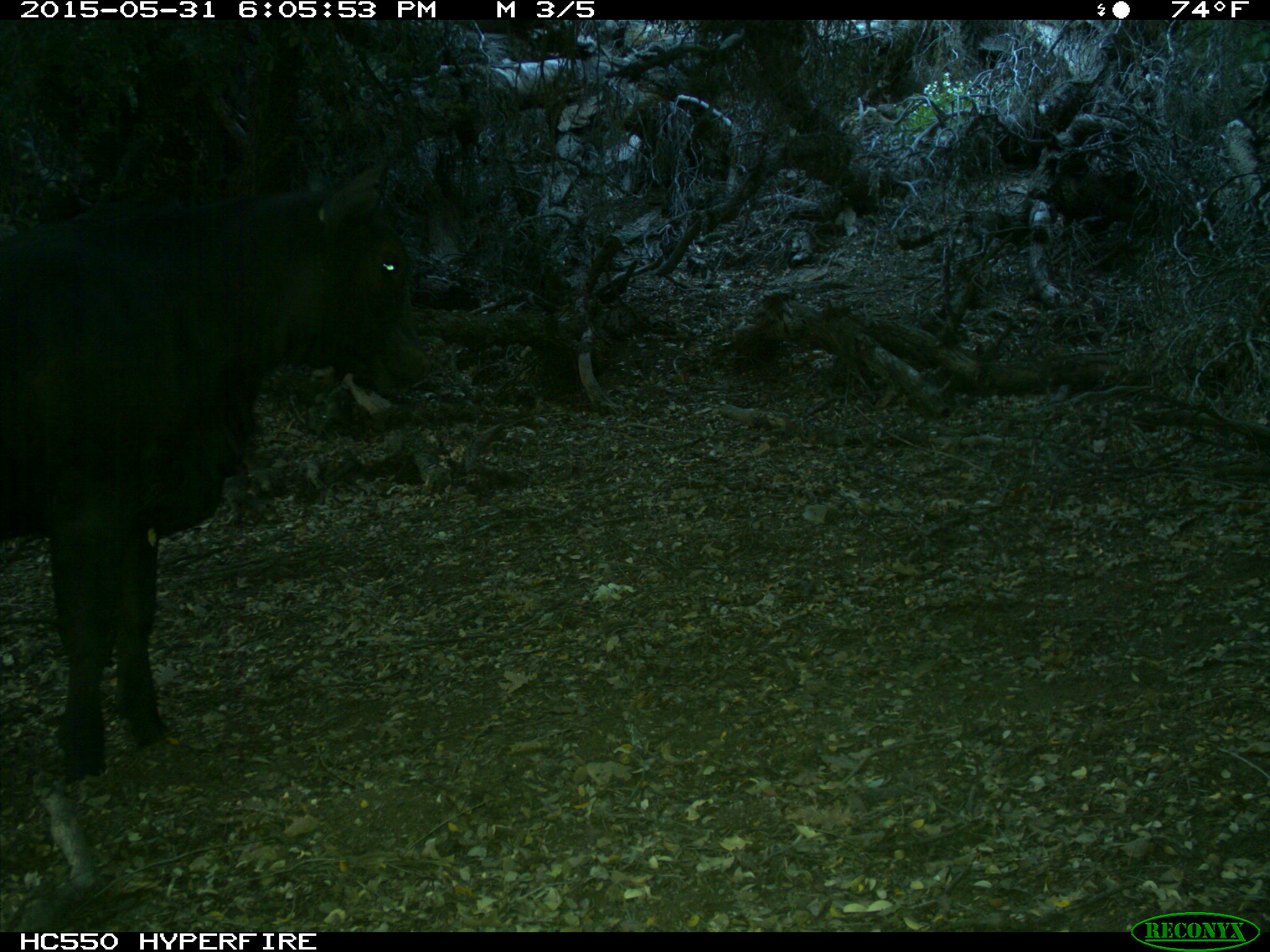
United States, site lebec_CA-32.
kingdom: Animalia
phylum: Chordata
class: Mammalia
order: Artiodactyla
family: Bovidae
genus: Bos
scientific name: Bos taurus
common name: domestic cow